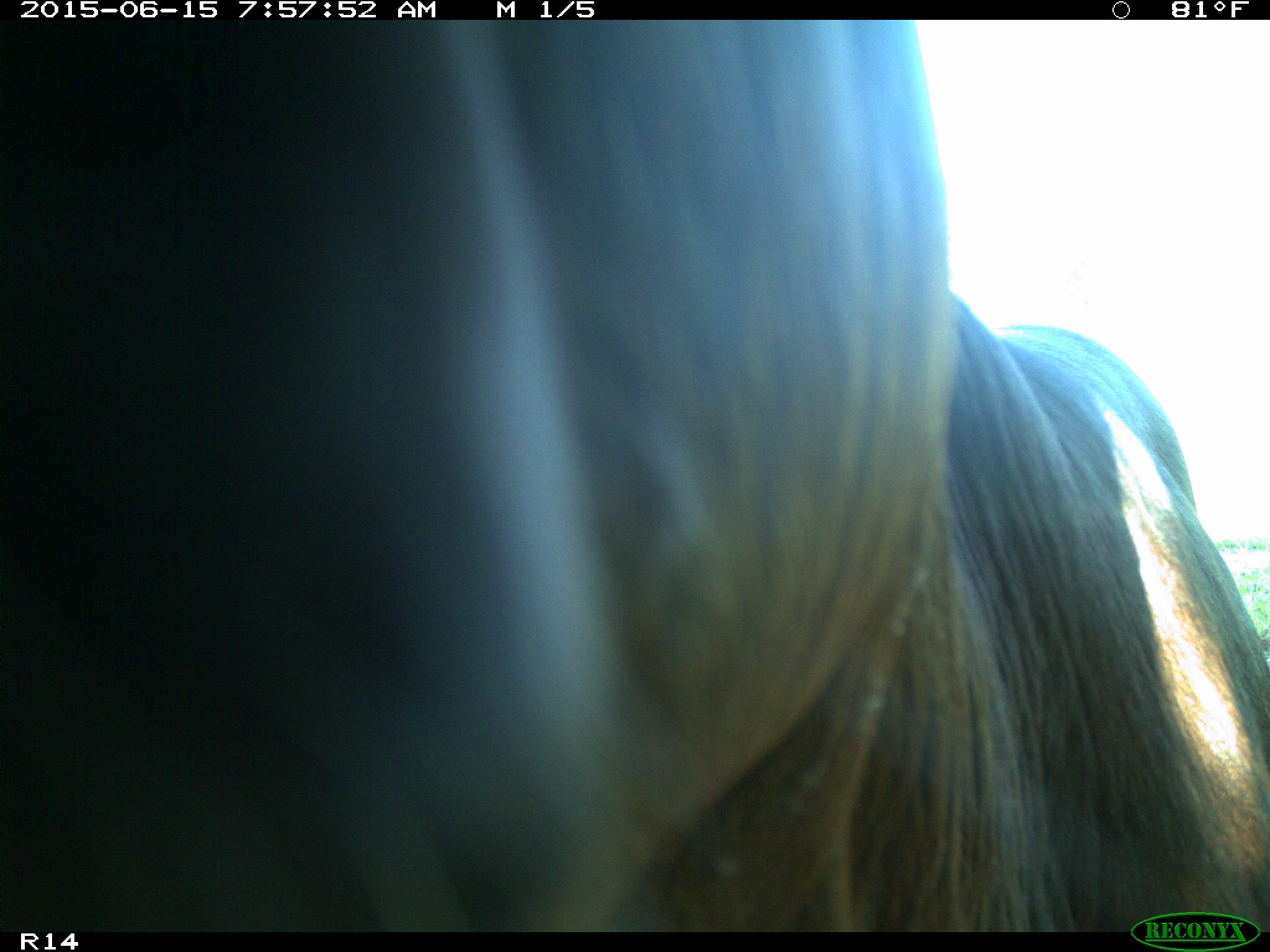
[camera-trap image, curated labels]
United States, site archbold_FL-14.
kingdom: Animalia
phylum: Chordata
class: Mammalia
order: Artiodactyla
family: Bovidae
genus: Bos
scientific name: Bos taurus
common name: domestic cow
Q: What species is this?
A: Bos taurus (domestic cow).